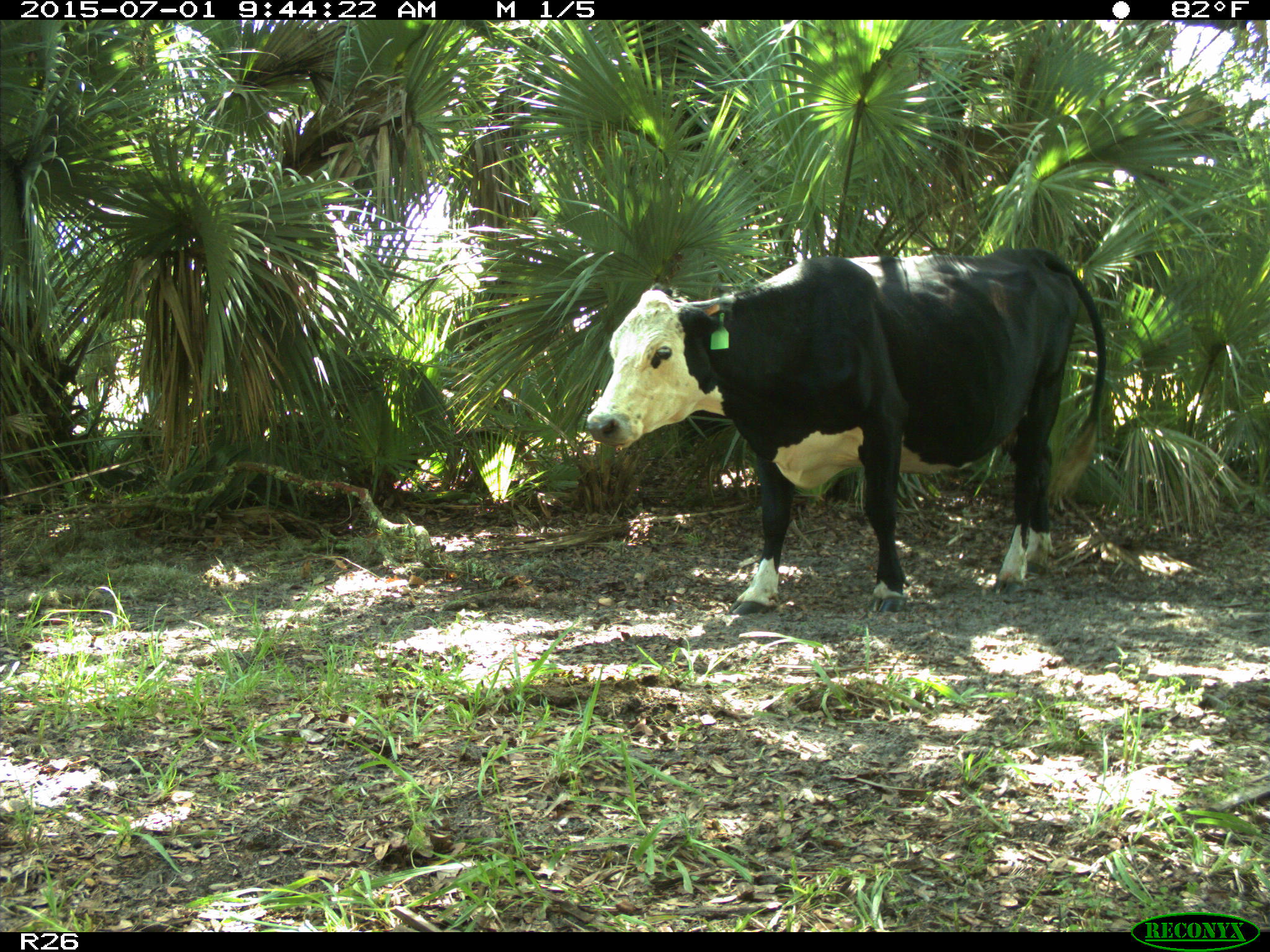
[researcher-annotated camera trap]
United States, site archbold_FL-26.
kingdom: Animalia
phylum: Chordata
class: Mammalia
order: Artiodactyla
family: Bovidae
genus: Bos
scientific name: Bos taurus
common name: domestic cow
Bos taurus (domestic cow).